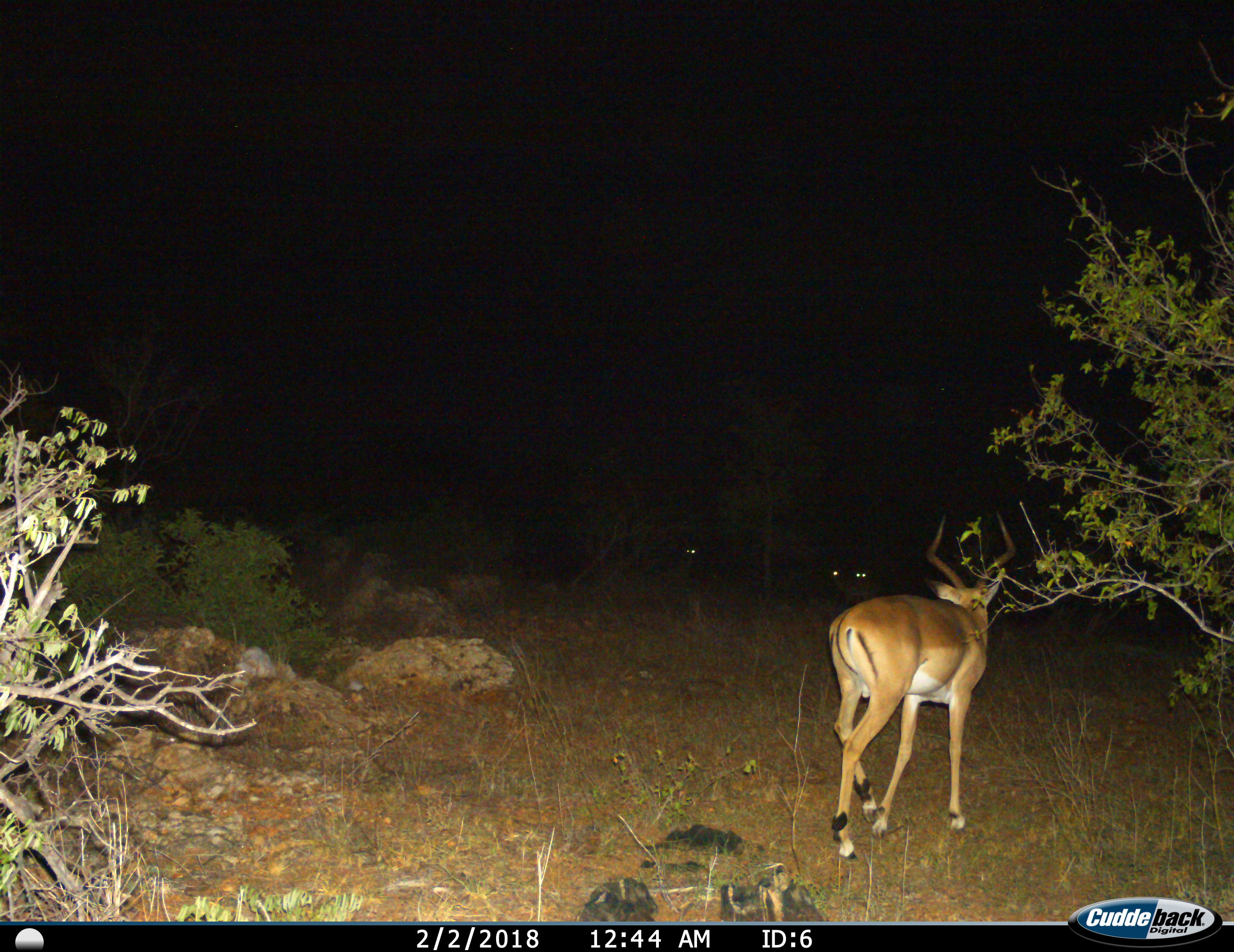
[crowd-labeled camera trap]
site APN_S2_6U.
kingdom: Animalia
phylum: Chordata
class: Mammalia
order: Artiodactyla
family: Bovidae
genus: Aepyceros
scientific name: Aepyceros melampus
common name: impala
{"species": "impala (Aepyceros melampus)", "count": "4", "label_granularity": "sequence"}